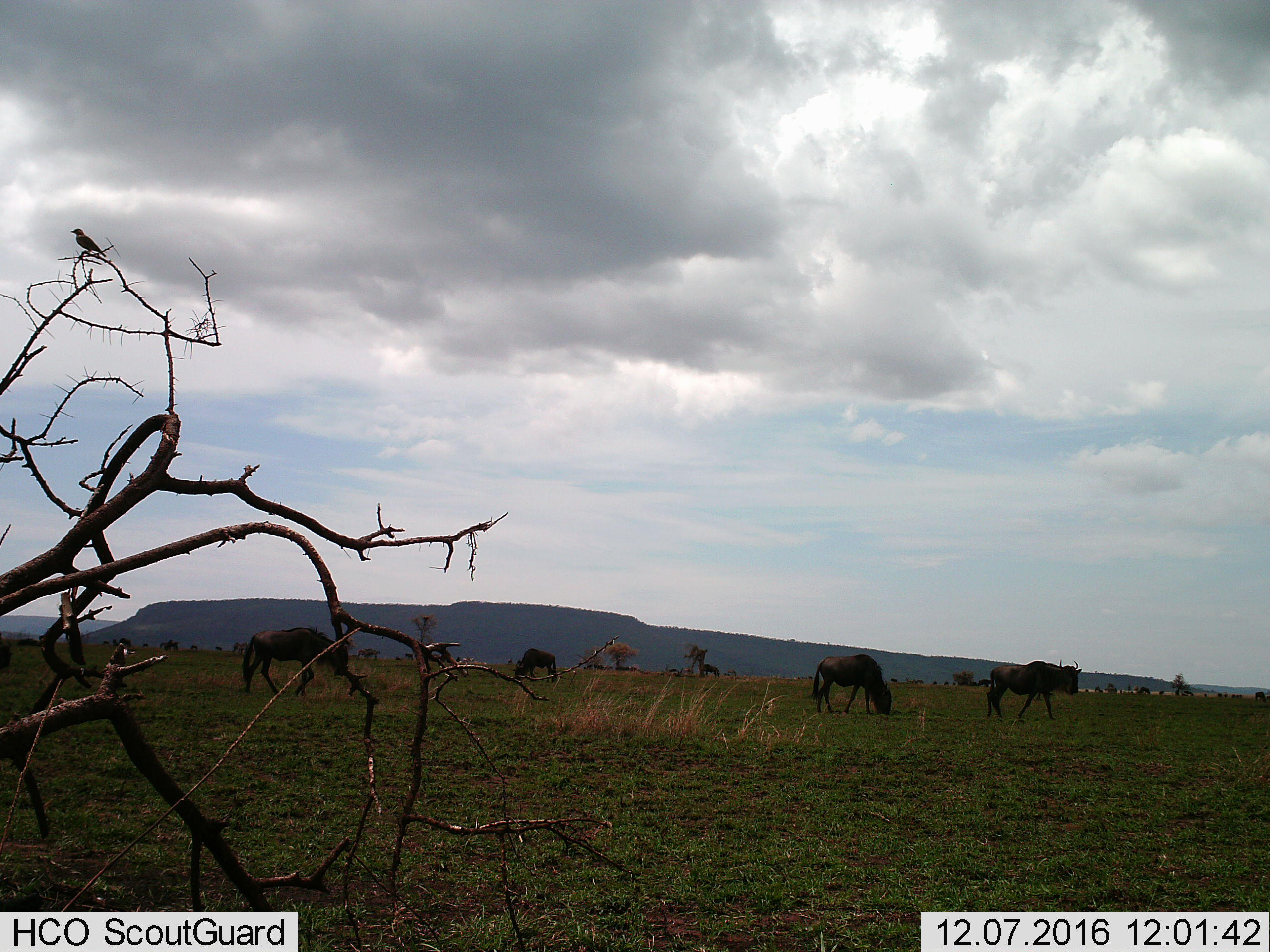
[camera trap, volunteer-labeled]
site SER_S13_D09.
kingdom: Animalia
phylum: Chordata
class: Mammalia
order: Artiodactyla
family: Bovidae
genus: Connochaetes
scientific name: Connochaetes taurinus taurinus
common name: blue wildebeest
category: wildebeestblue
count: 11-50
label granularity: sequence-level